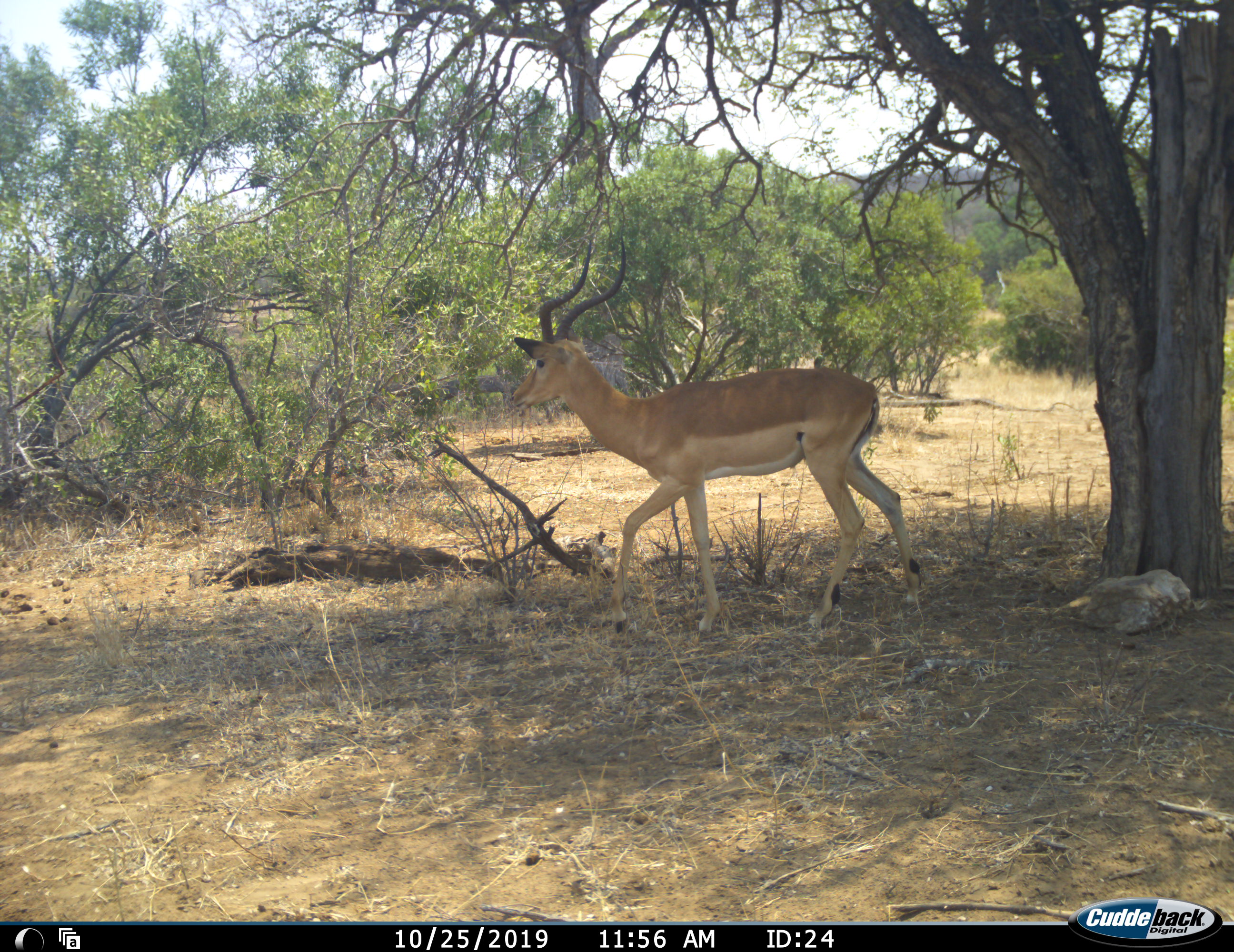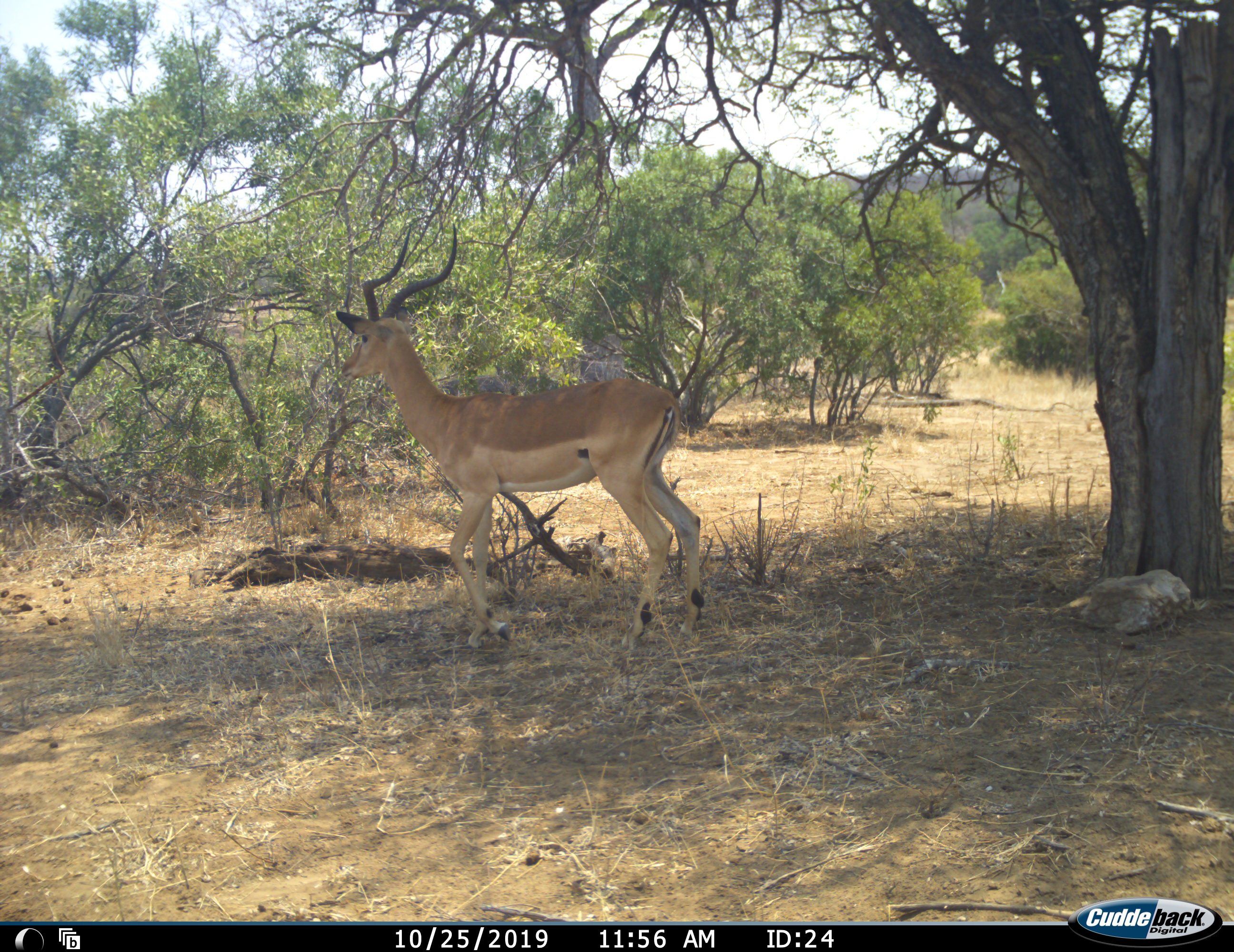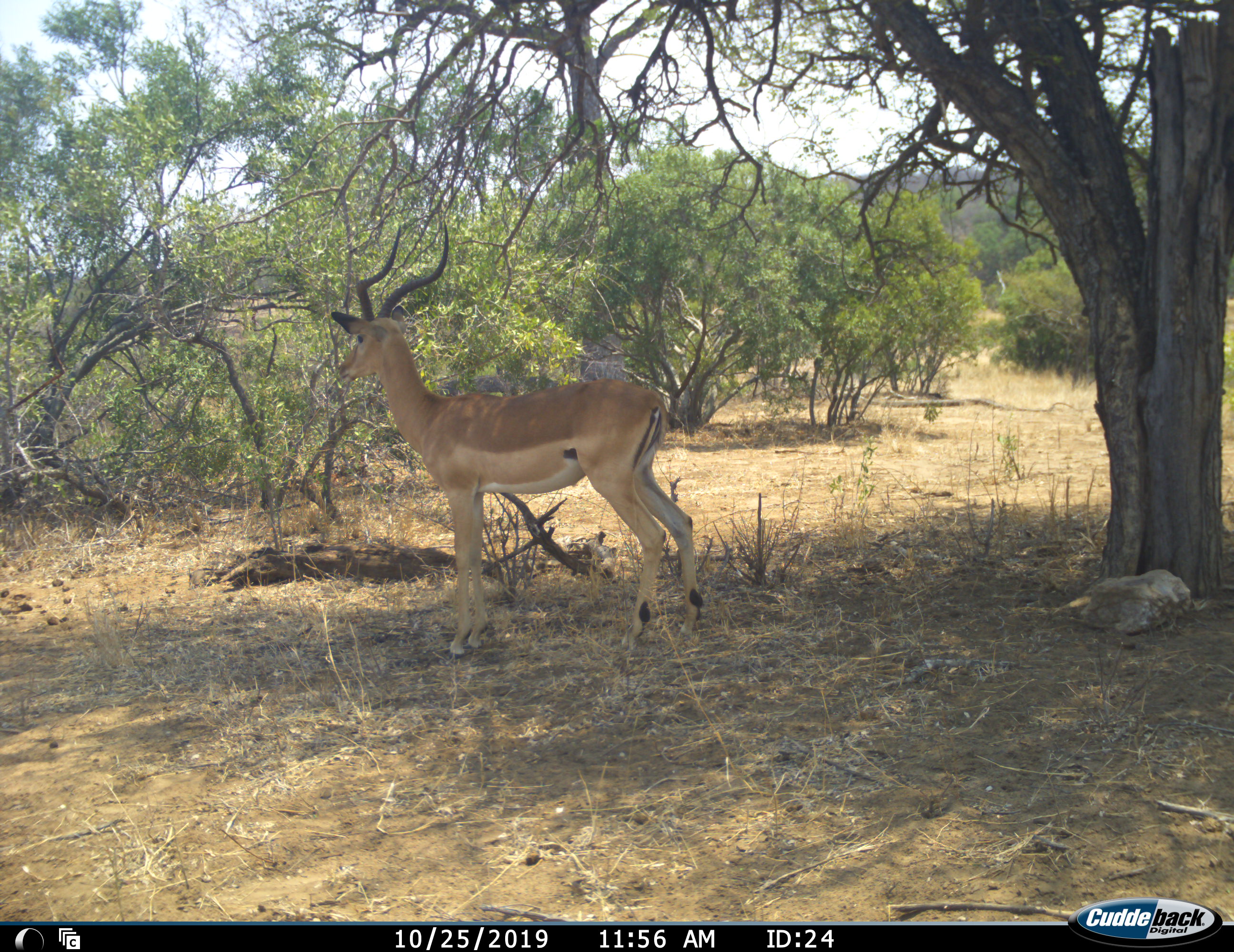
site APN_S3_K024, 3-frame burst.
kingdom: Animalia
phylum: Chordata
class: Mammalia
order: Artiodactyla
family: Bovidae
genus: Aepyceros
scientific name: Aepyceros melampus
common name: impala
Impala (Aepyceros melampus), count 1. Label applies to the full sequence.